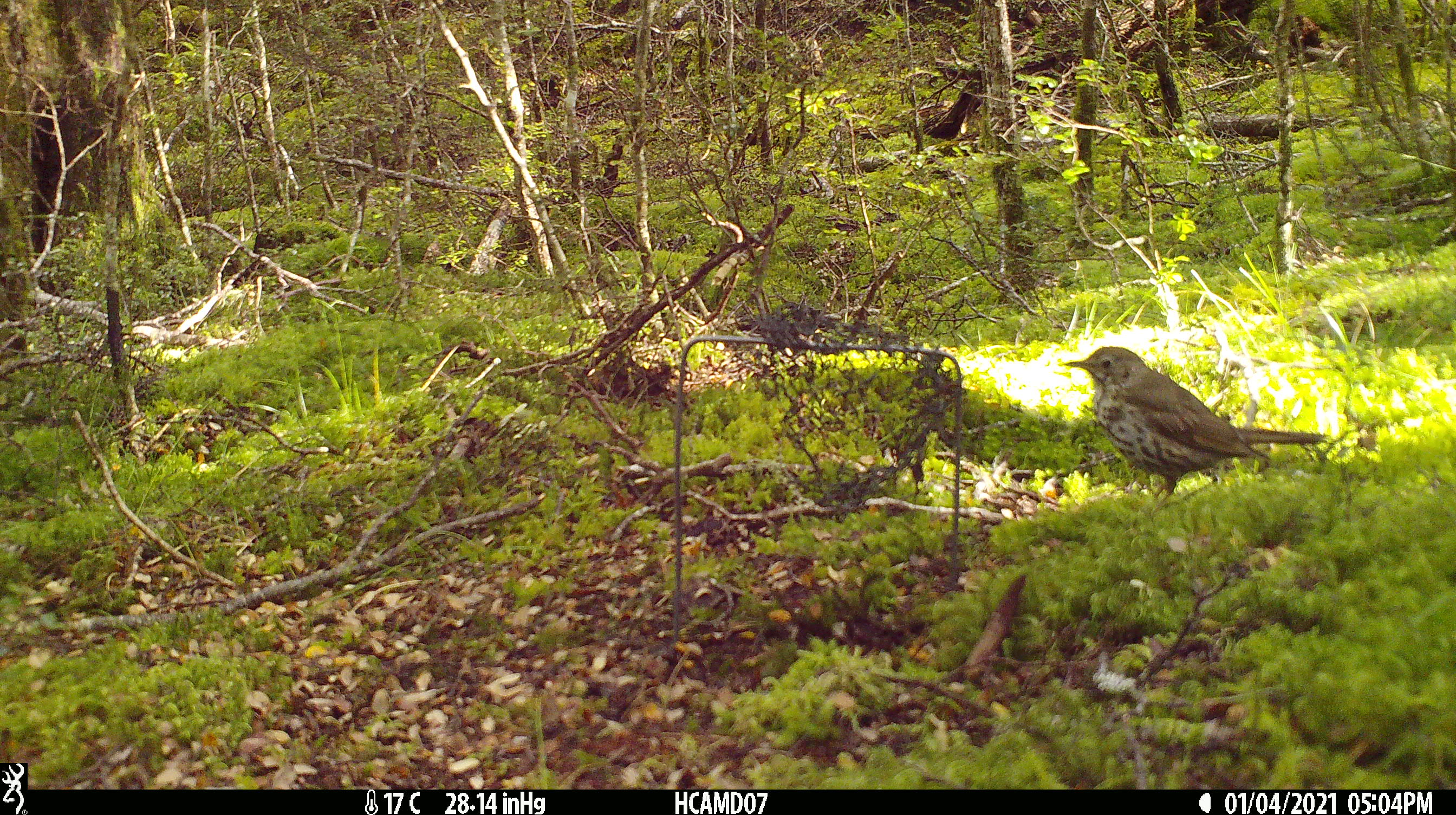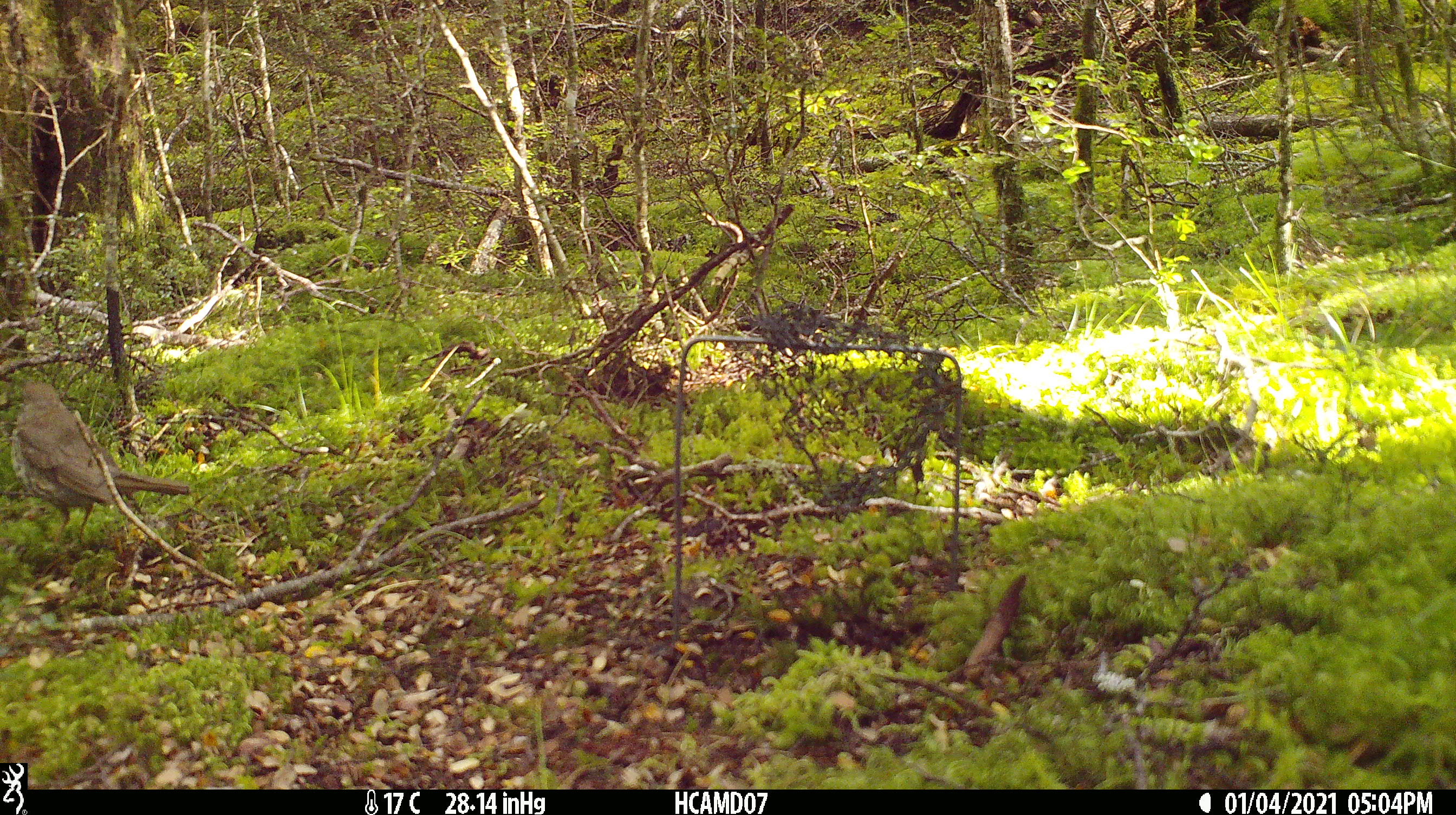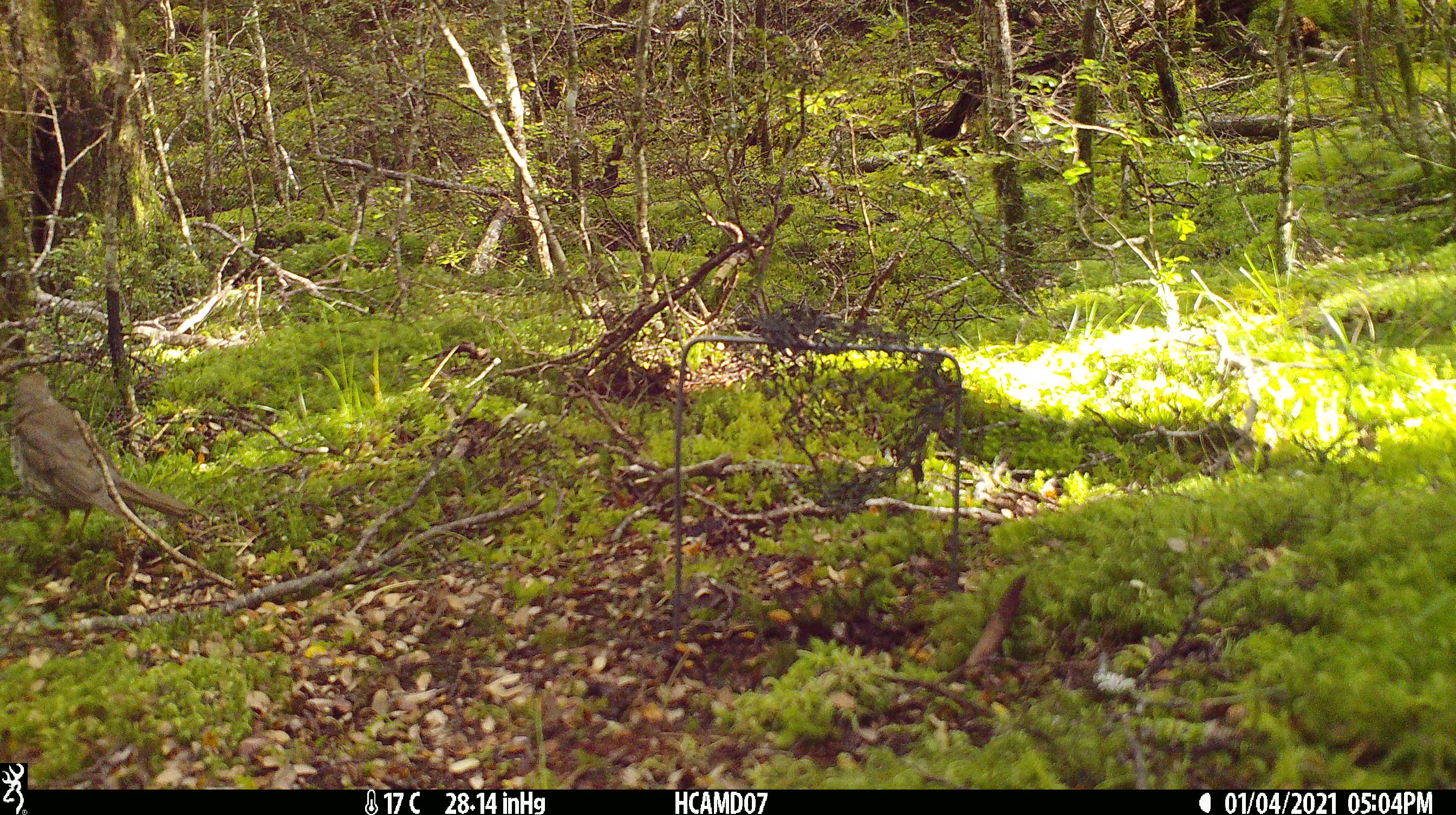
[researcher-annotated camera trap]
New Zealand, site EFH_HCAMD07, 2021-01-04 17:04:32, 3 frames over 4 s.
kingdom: Animalia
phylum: Chordata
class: Aves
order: Passeriformes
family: Turdidae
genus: Turdus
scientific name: Turdus philomelos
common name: song thrush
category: thrush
Thrush (song thrush) (Turdus philomelos).